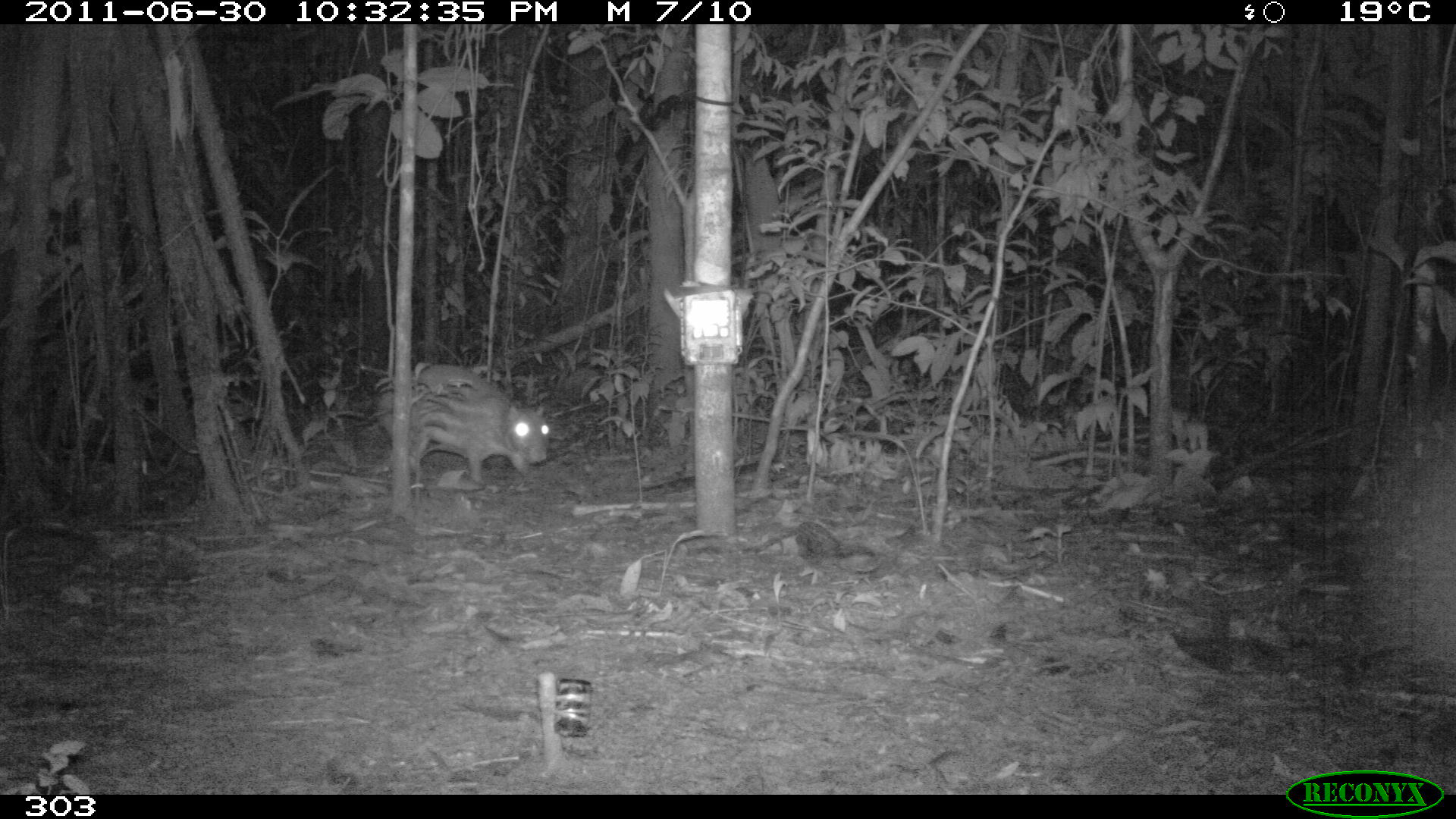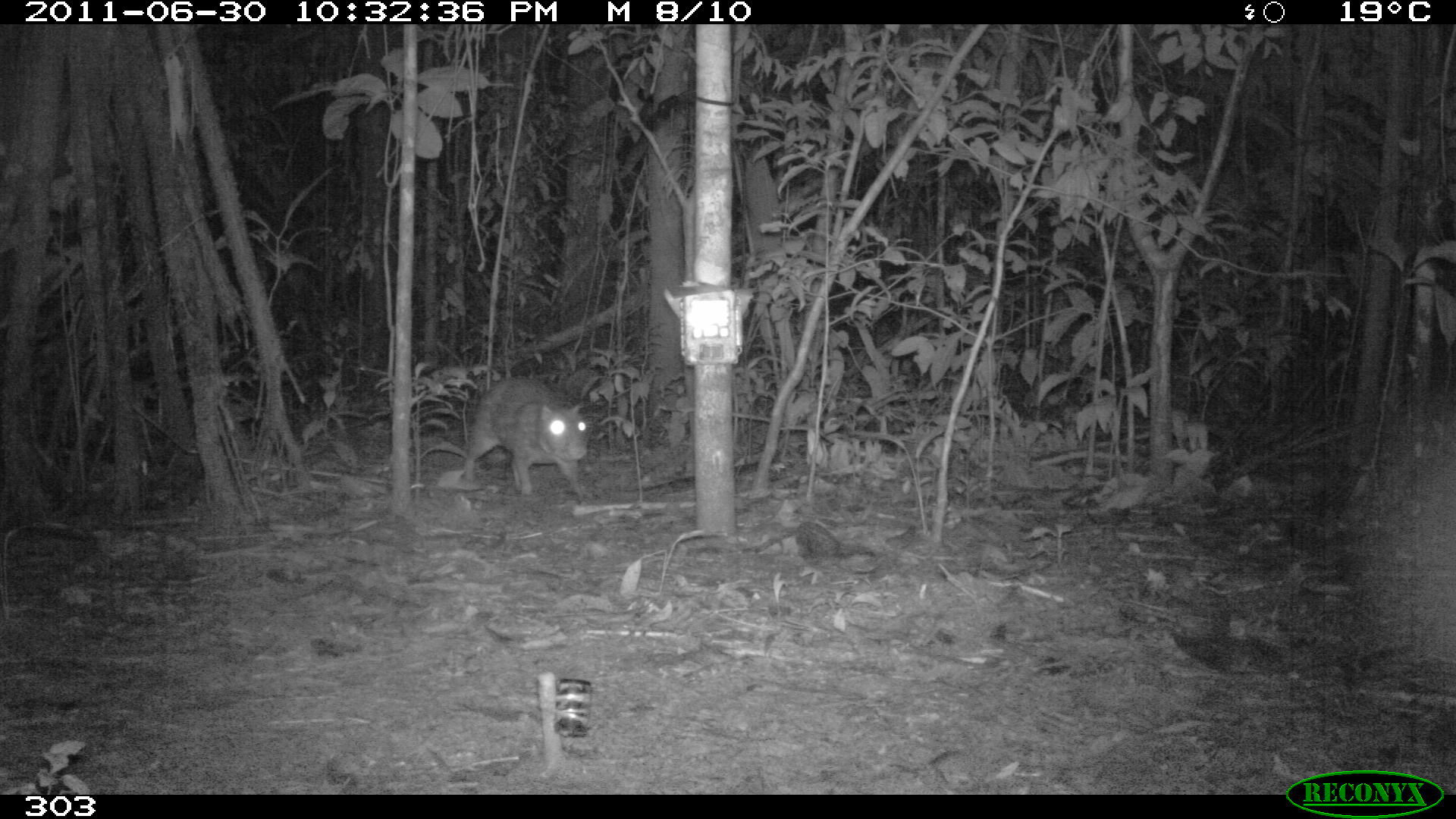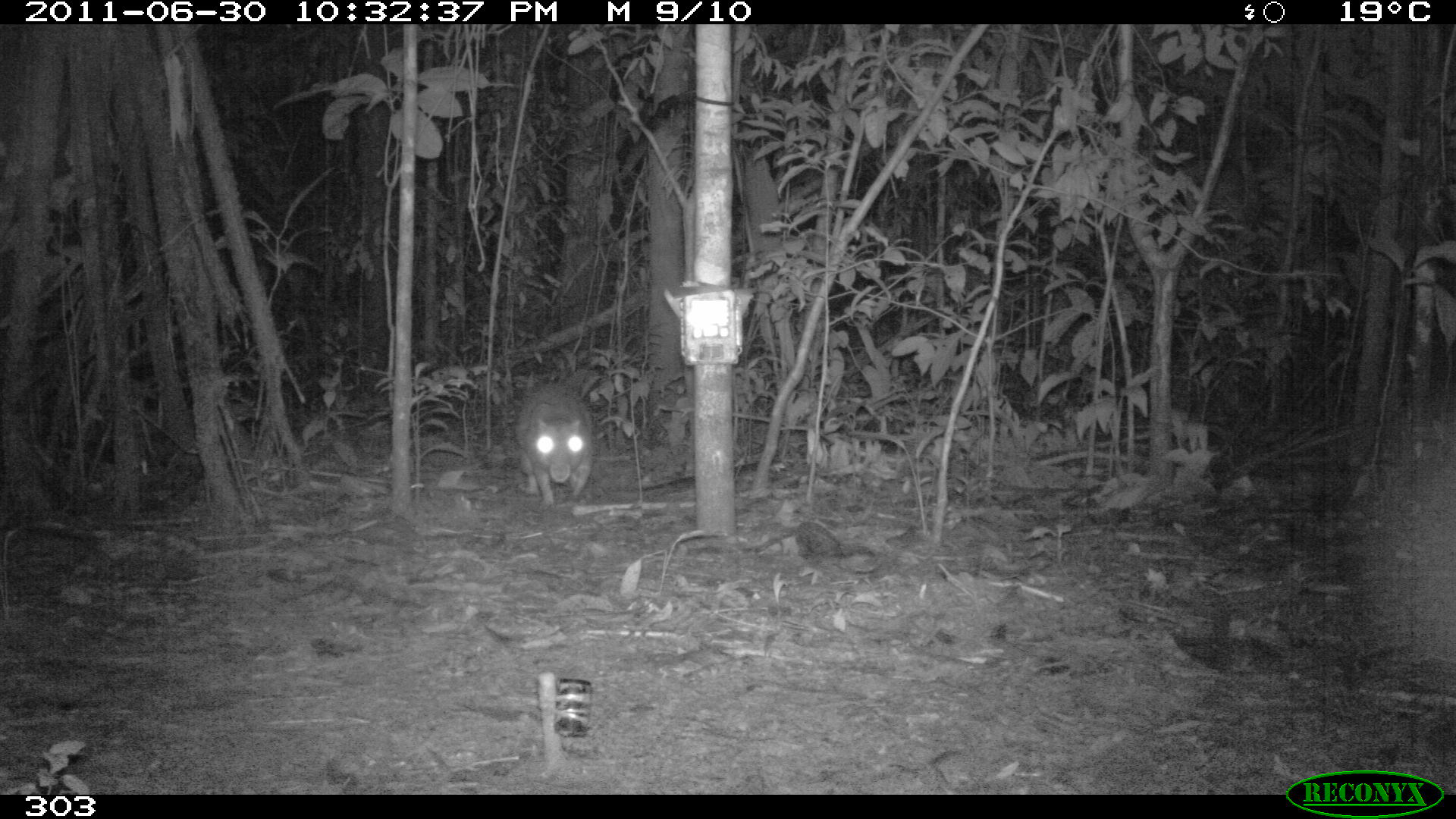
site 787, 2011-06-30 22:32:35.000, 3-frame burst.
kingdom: Animalia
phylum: Chordata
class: Mammalia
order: Rodentia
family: Cuniculidae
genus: Cuniculus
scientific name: Cuniculus paca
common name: spotted paca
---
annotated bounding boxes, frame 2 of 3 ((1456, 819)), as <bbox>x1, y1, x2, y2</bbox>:
cuniculus paca: <bbox>463, 374, 588, 502</bbox>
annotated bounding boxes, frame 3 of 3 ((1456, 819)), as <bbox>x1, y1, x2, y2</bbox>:
cuniculus paca: <bbox>513, 379, 594, 509</bbox>